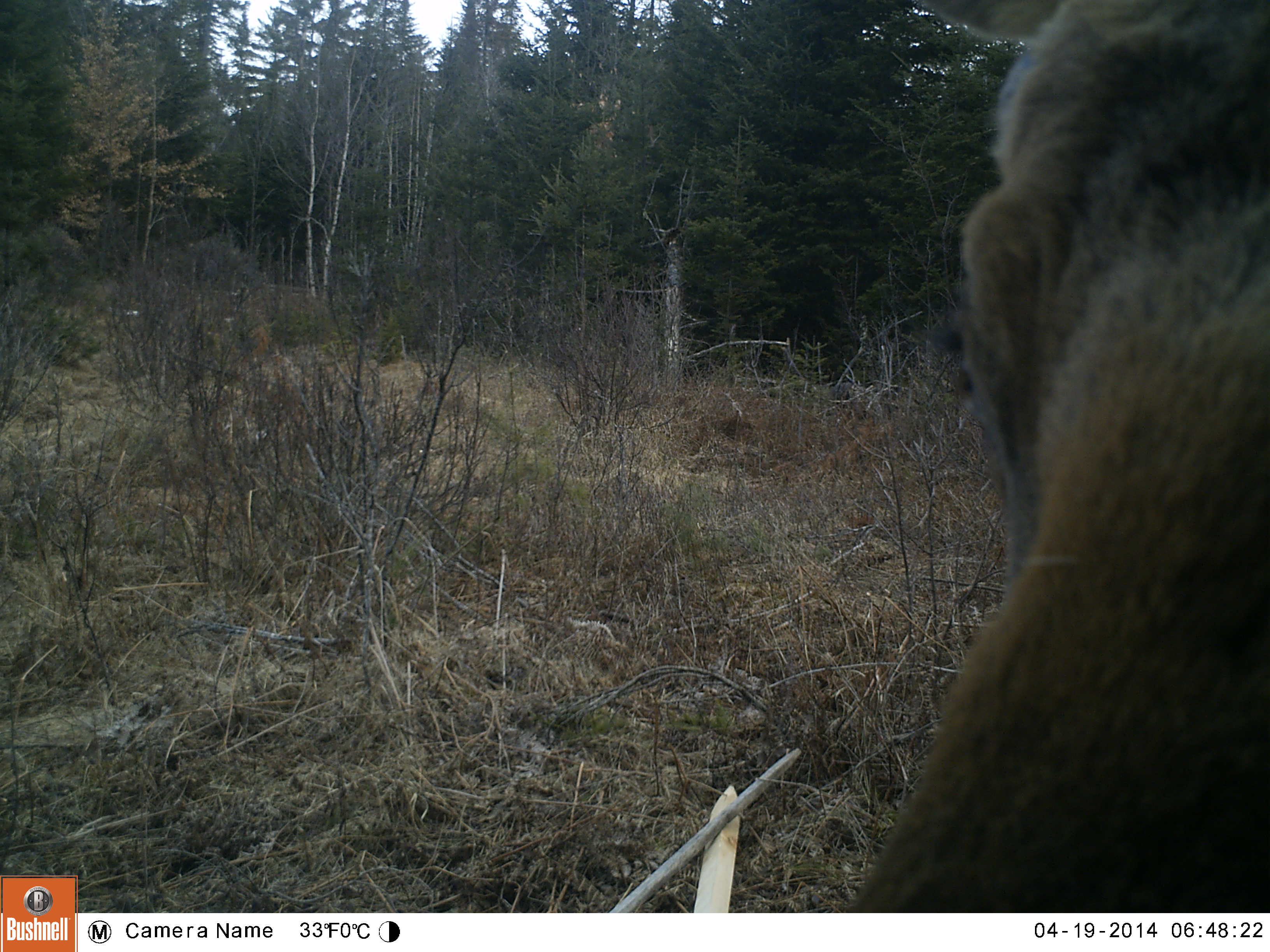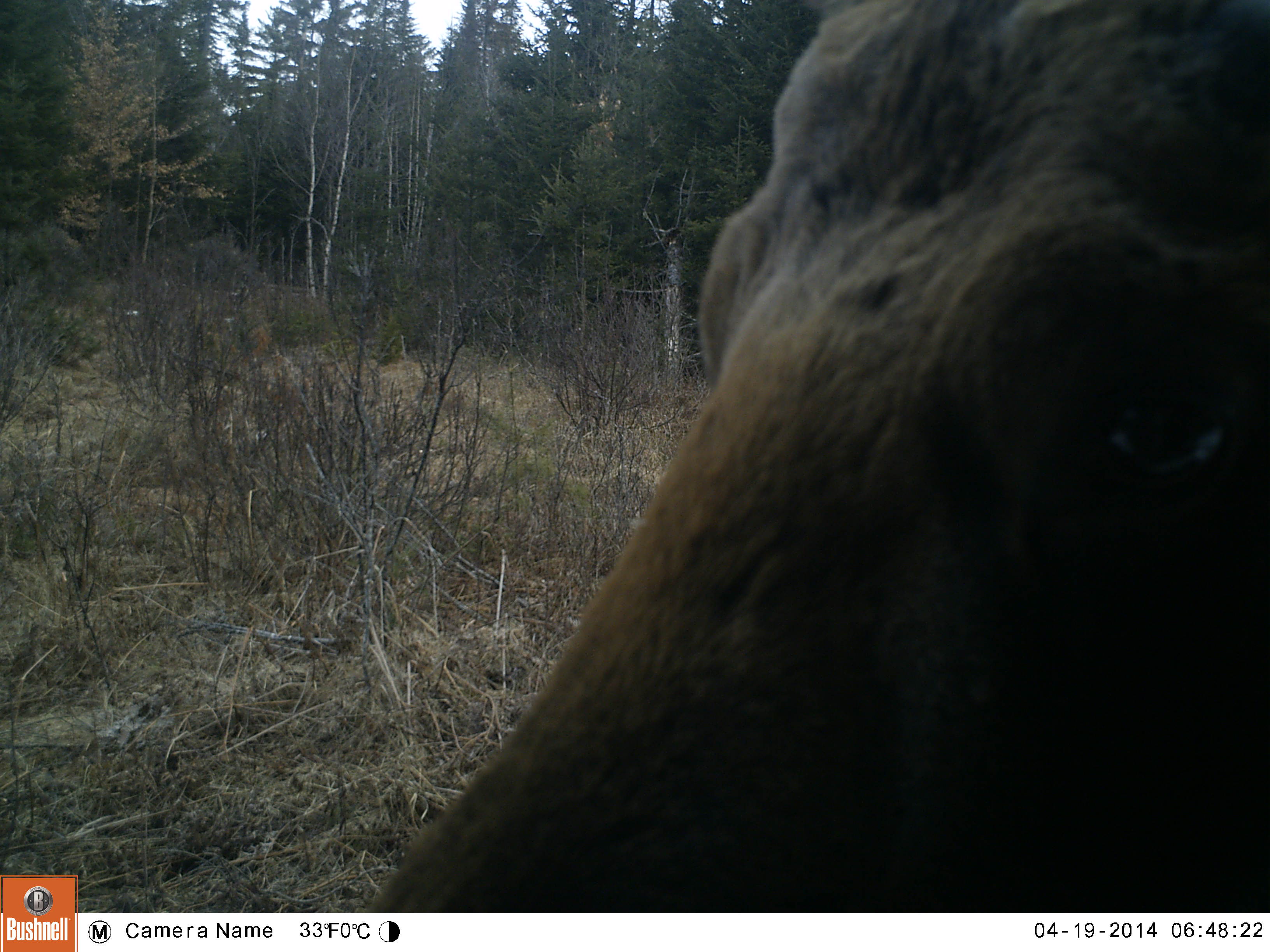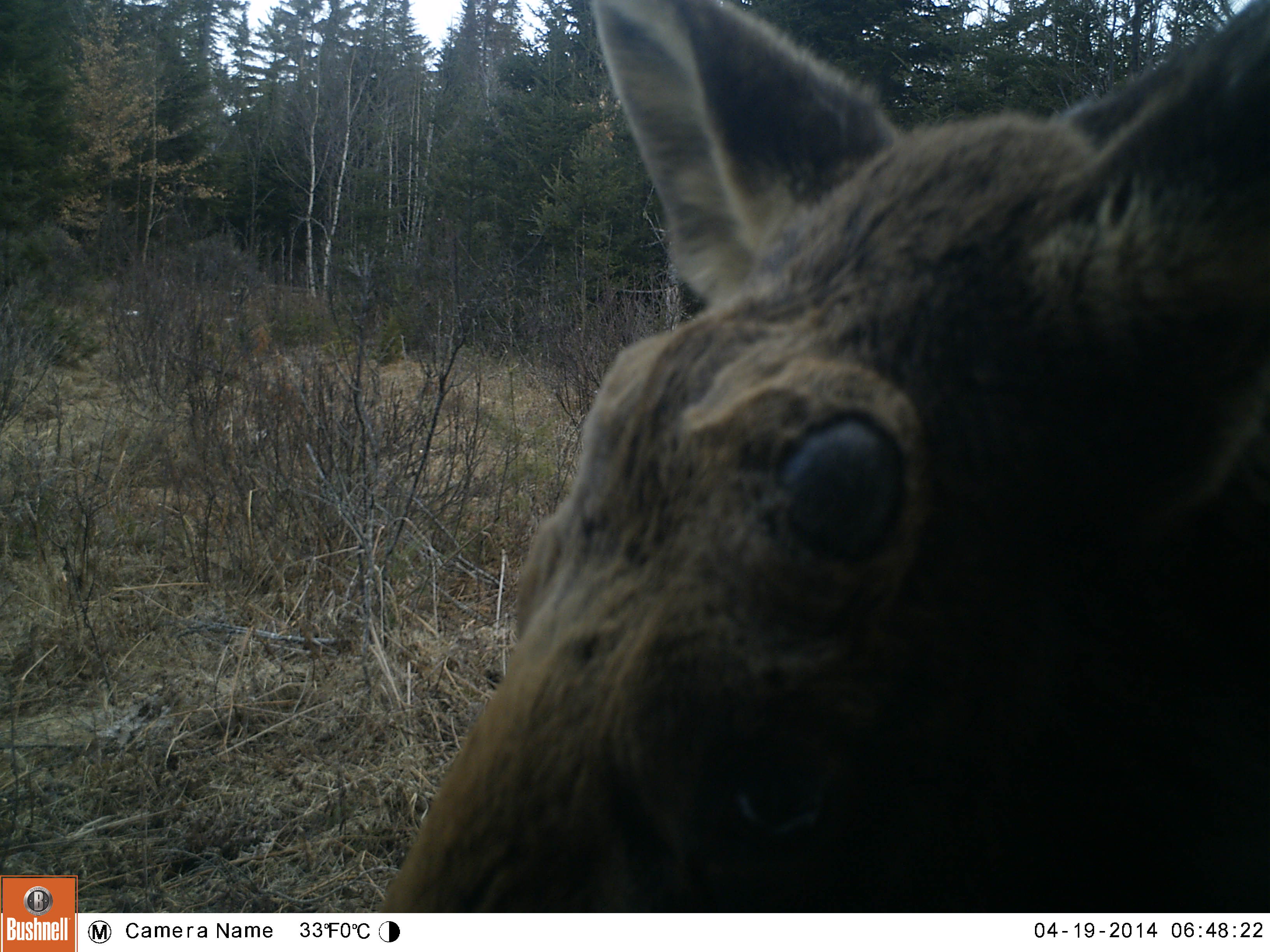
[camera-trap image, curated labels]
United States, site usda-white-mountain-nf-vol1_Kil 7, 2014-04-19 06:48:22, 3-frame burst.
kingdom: Animalia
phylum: Chordata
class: Mammalia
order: Artiodactyla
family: Cervidae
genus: Alces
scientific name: Alces alces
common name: moose